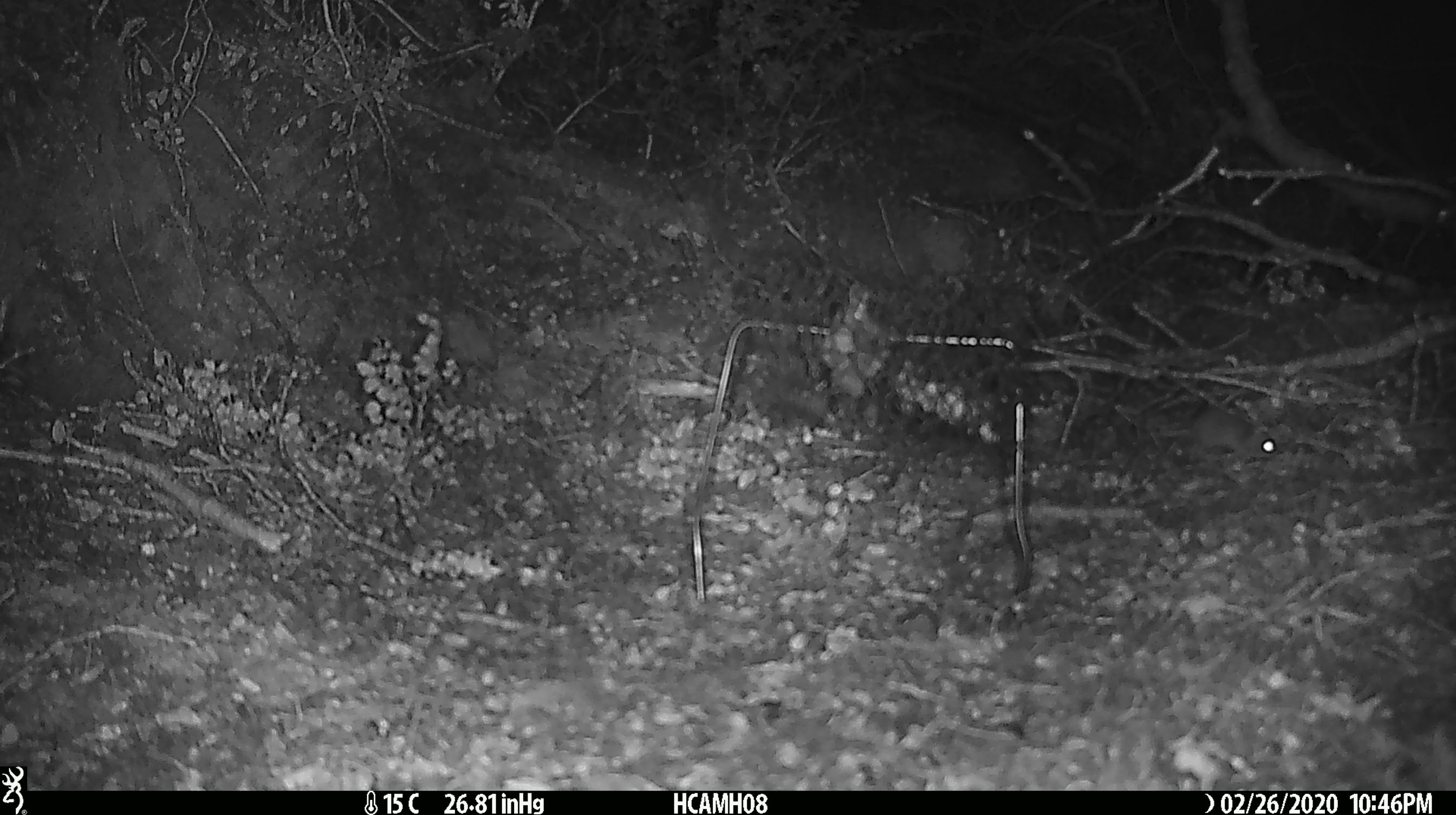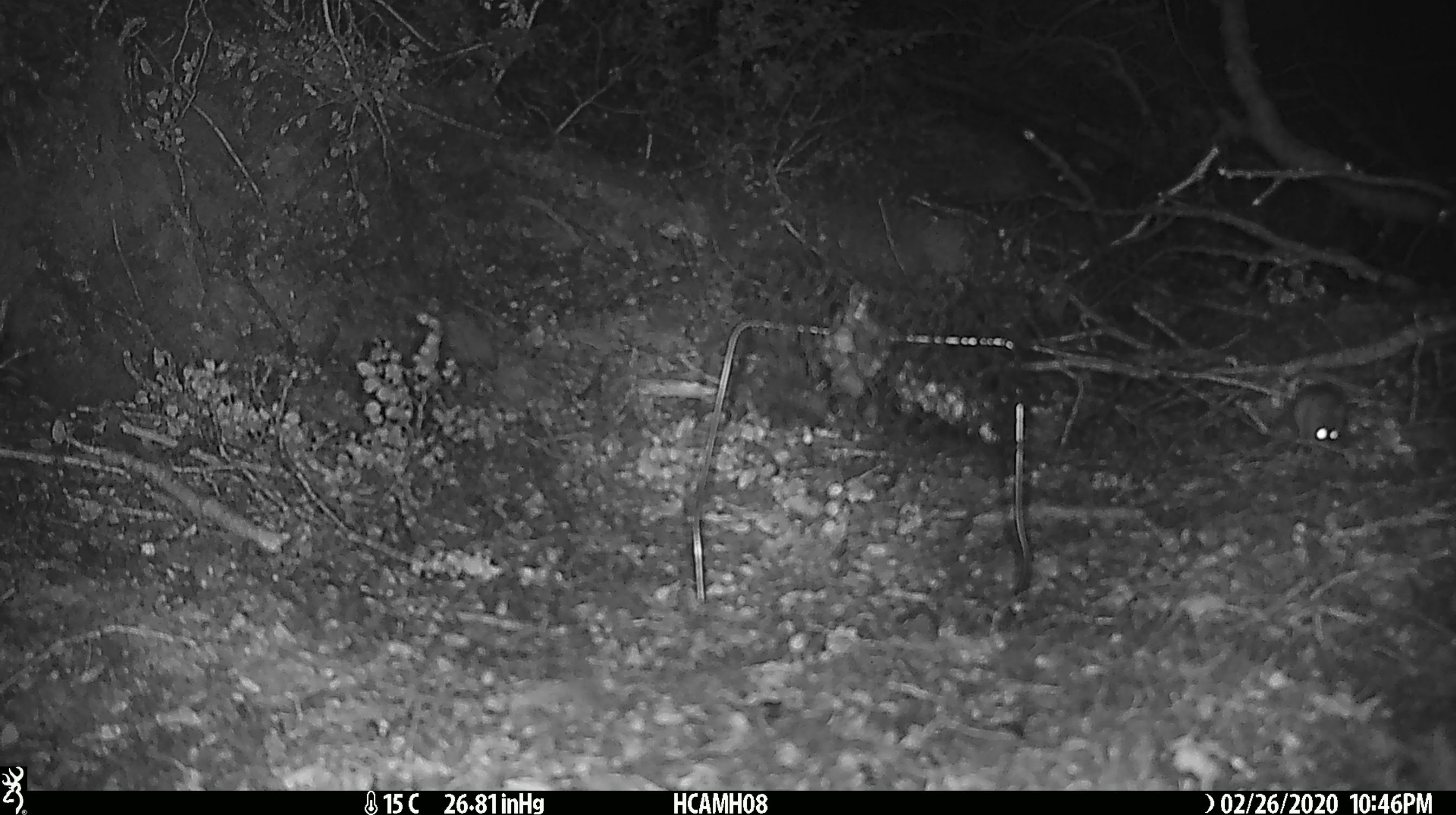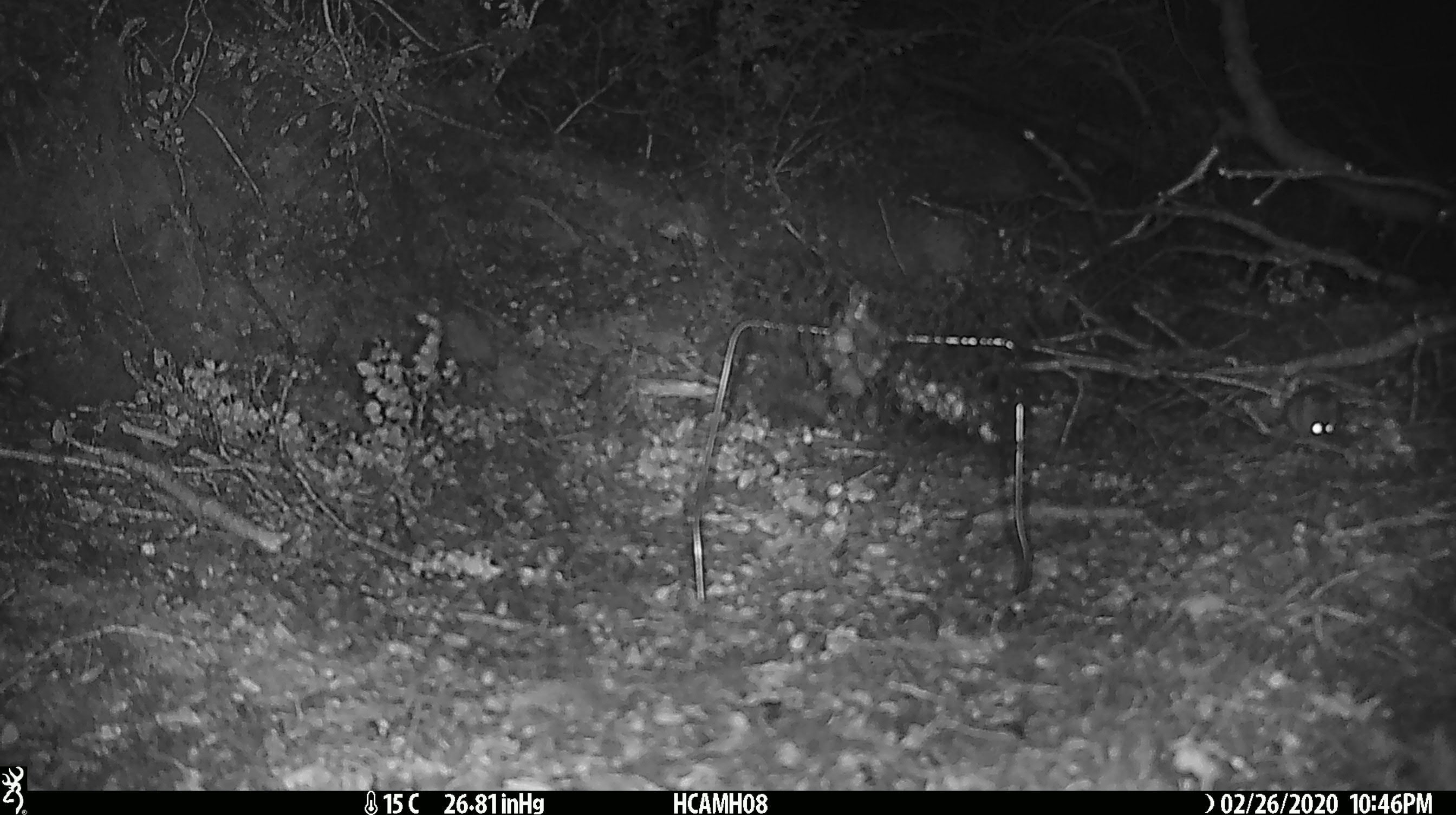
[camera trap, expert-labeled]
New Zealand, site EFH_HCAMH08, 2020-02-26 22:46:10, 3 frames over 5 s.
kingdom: Animalia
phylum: Chordata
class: Mammalia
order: Rodentia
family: Muridae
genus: Mus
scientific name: Mus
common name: mouse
Mouse (Mus).